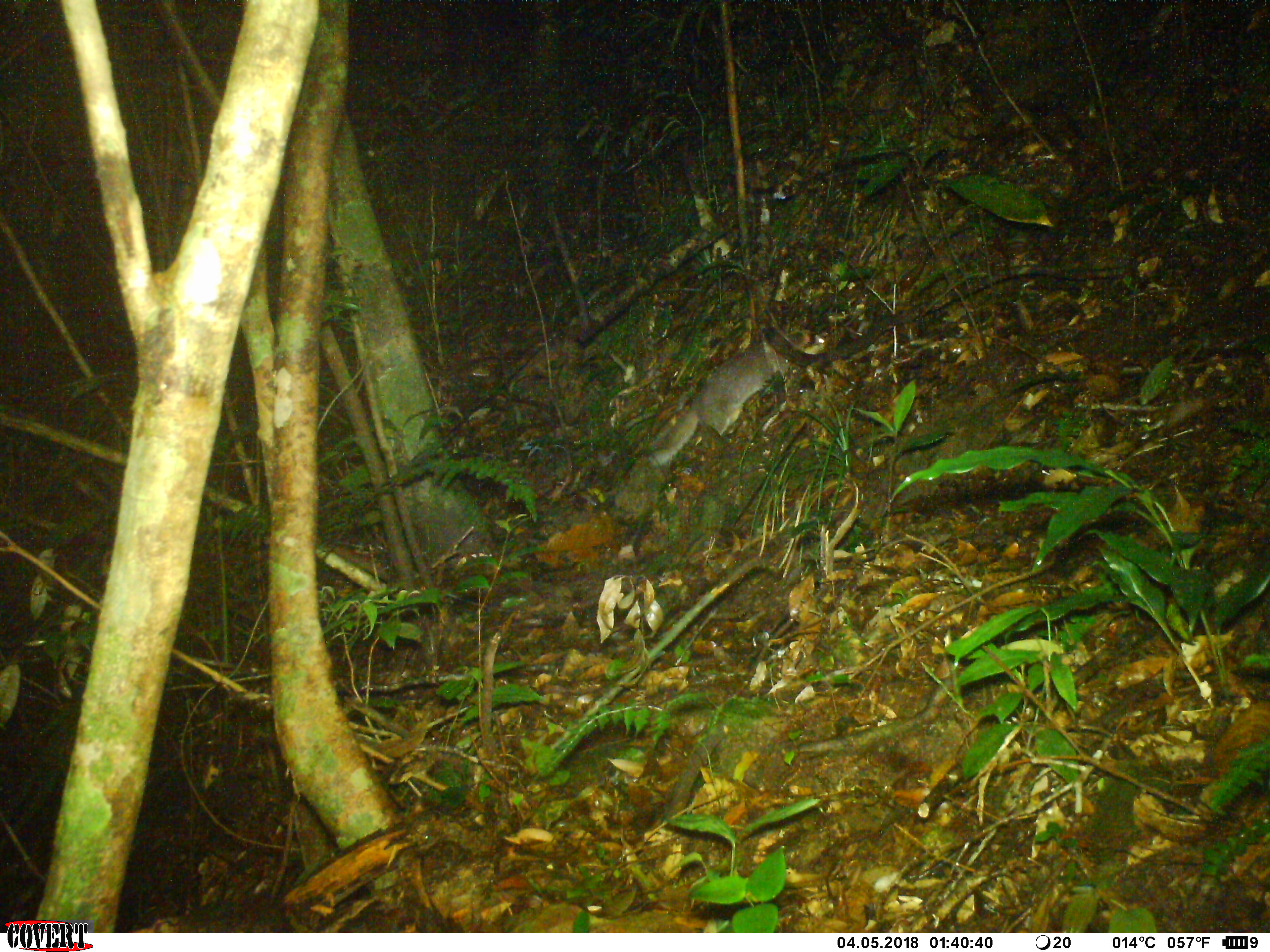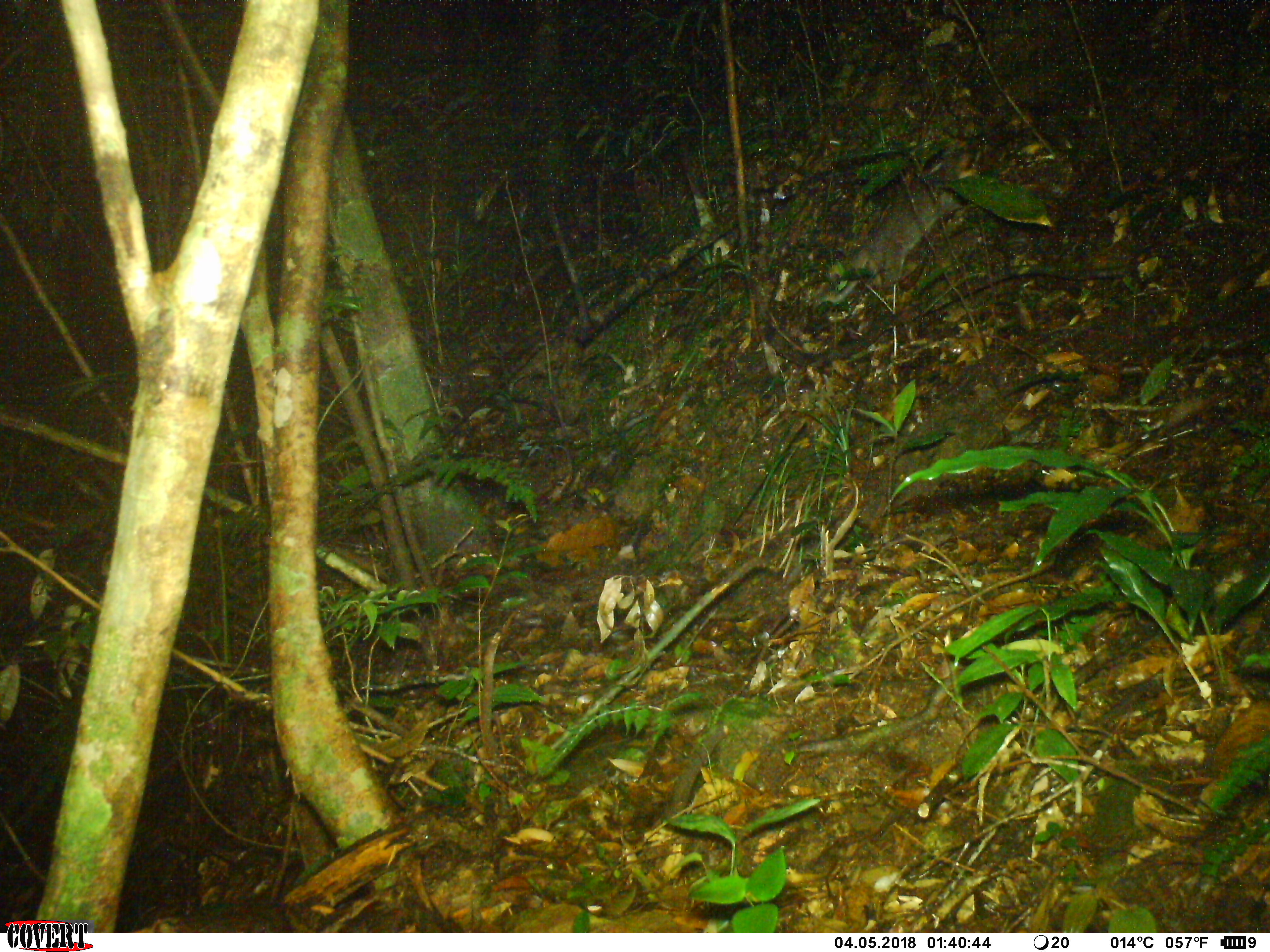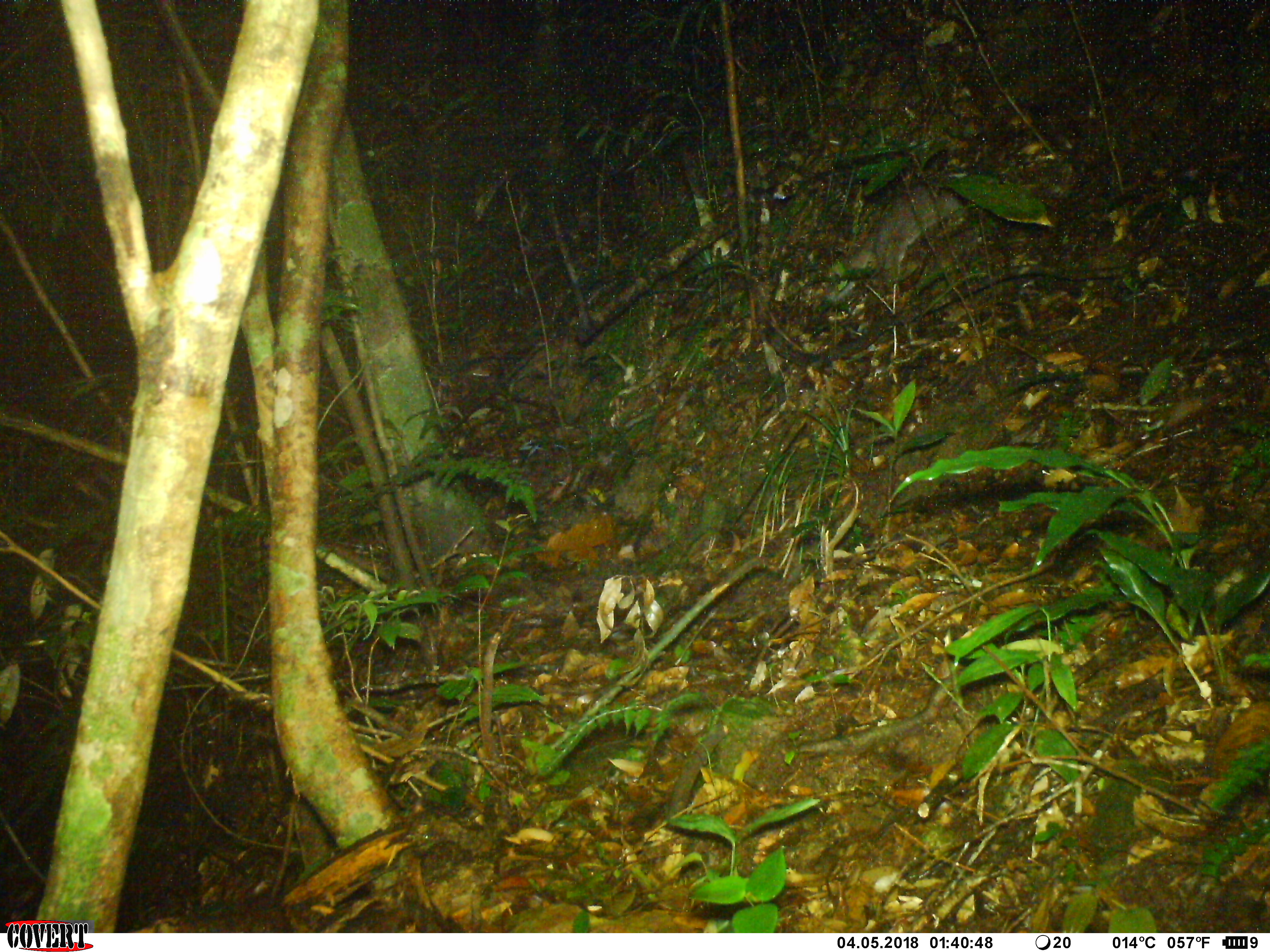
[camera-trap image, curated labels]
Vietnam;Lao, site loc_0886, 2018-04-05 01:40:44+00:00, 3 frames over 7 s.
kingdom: Animalia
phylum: Chordata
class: Mammalia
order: Carnivora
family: Mustelidae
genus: Melogale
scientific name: Melogale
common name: ferret badger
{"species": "ferret badger (Melogale)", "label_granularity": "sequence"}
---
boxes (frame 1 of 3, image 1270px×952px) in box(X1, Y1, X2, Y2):
ferret badger: box(644, 322, 828, 471)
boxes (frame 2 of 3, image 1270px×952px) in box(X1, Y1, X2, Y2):
ferret badger: box(805, 138, 983, 319)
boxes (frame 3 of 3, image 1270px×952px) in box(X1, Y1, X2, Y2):
ferret badger: box(817, 171, 1008, 307)